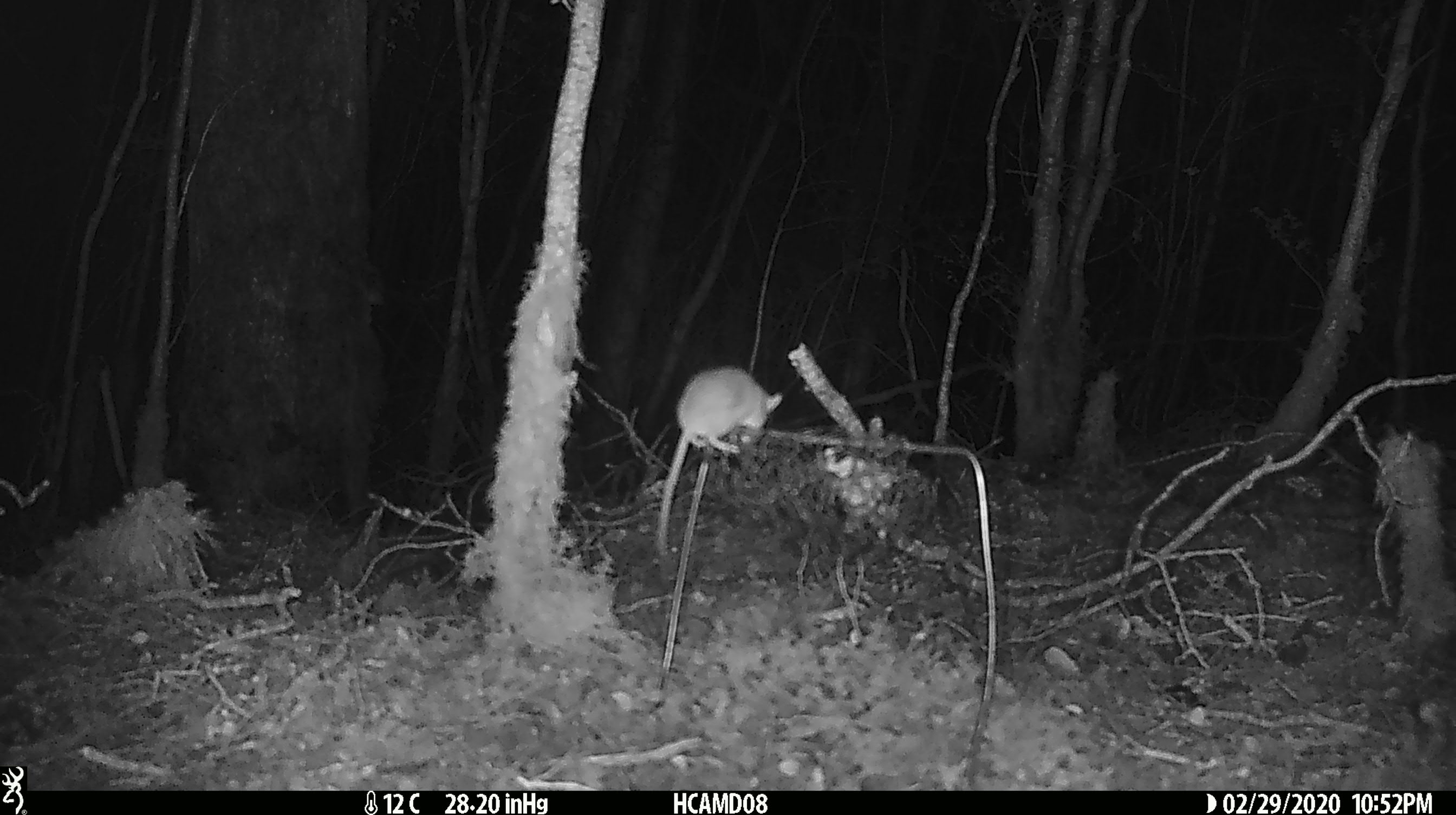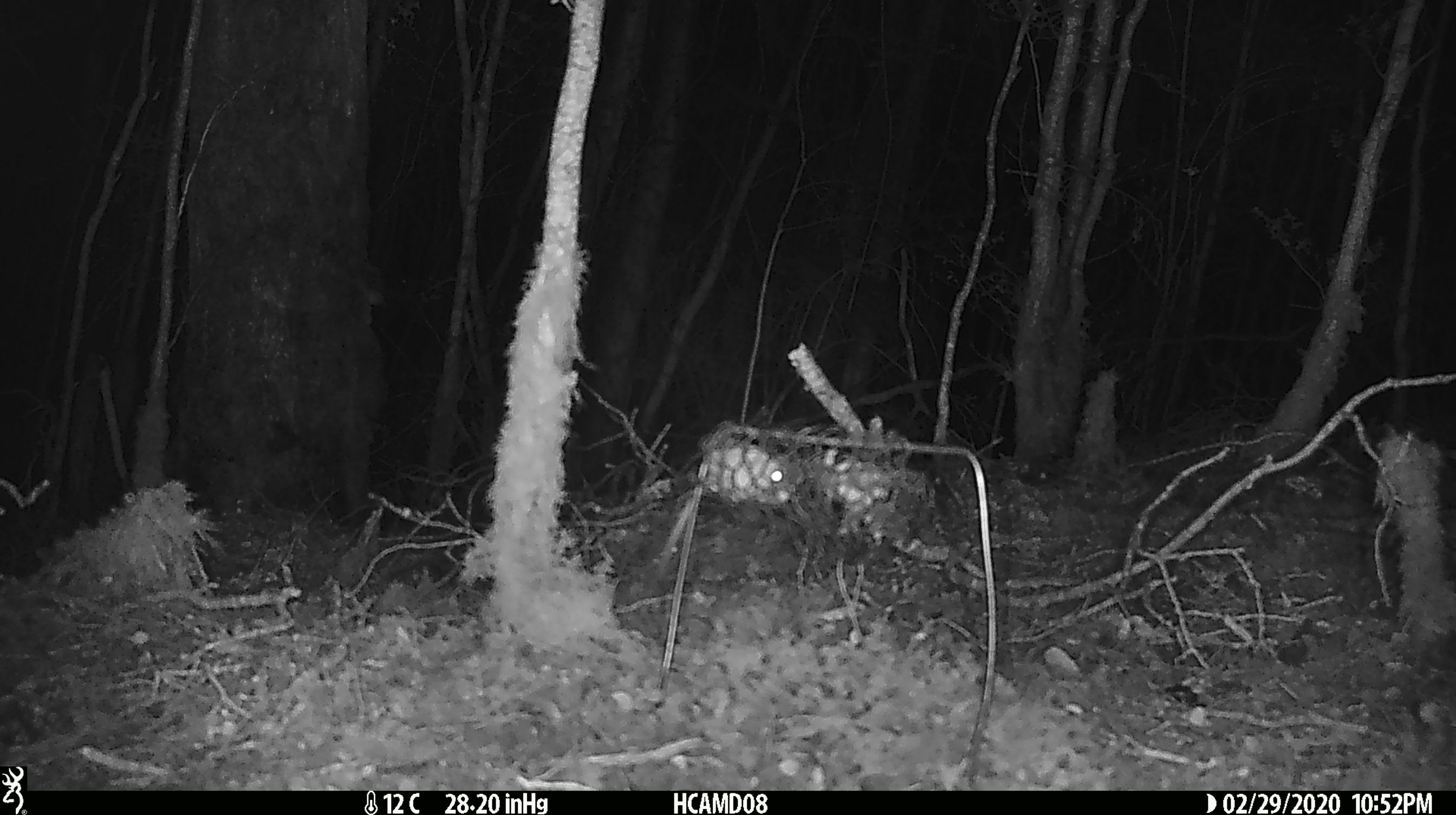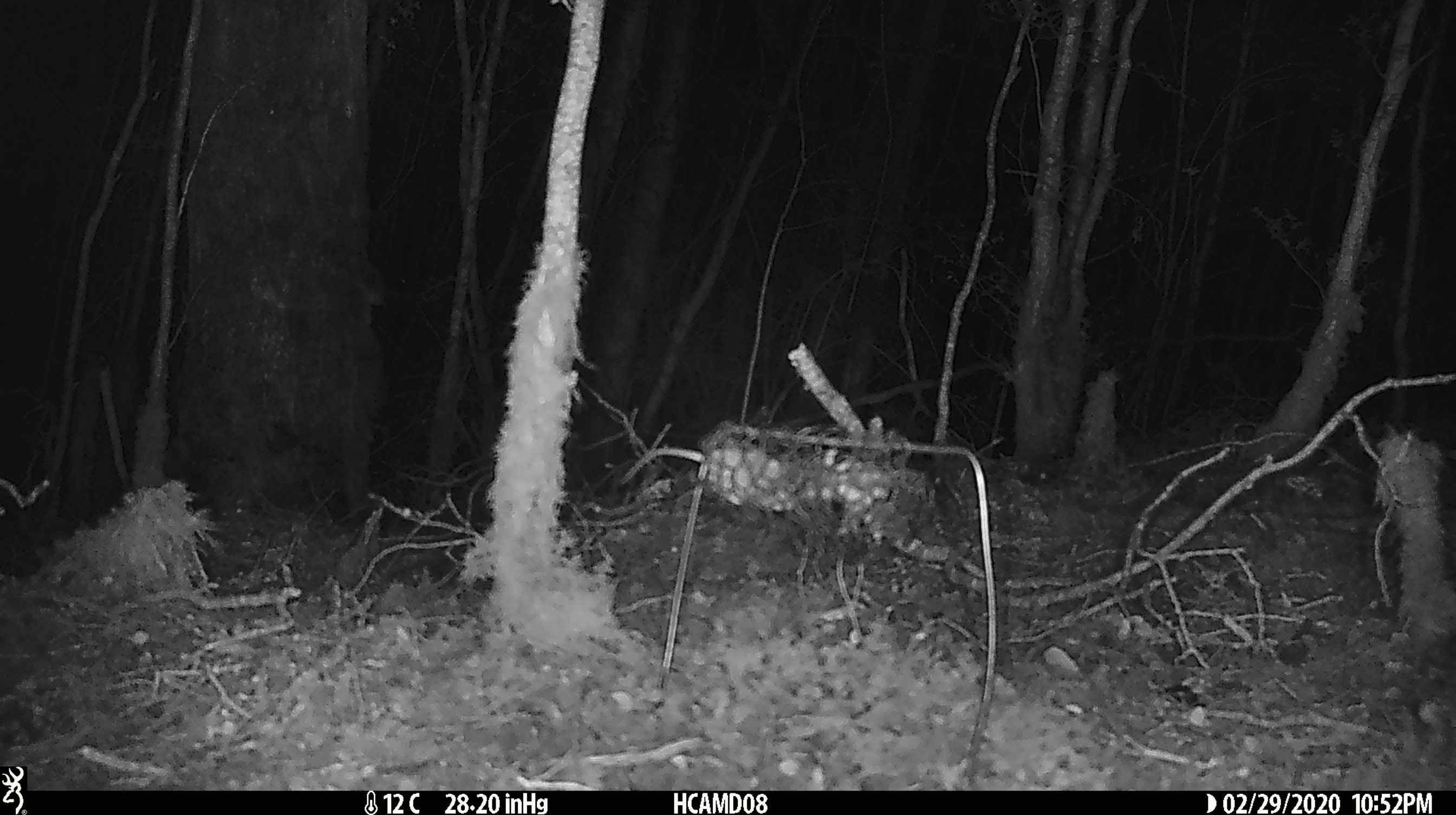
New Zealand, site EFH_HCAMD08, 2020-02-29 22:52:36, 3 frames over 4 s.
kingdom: Animalia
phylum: Chordata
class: Mammalia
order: Rodentia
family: Muridae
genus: Mus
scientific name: Mus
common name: mouse